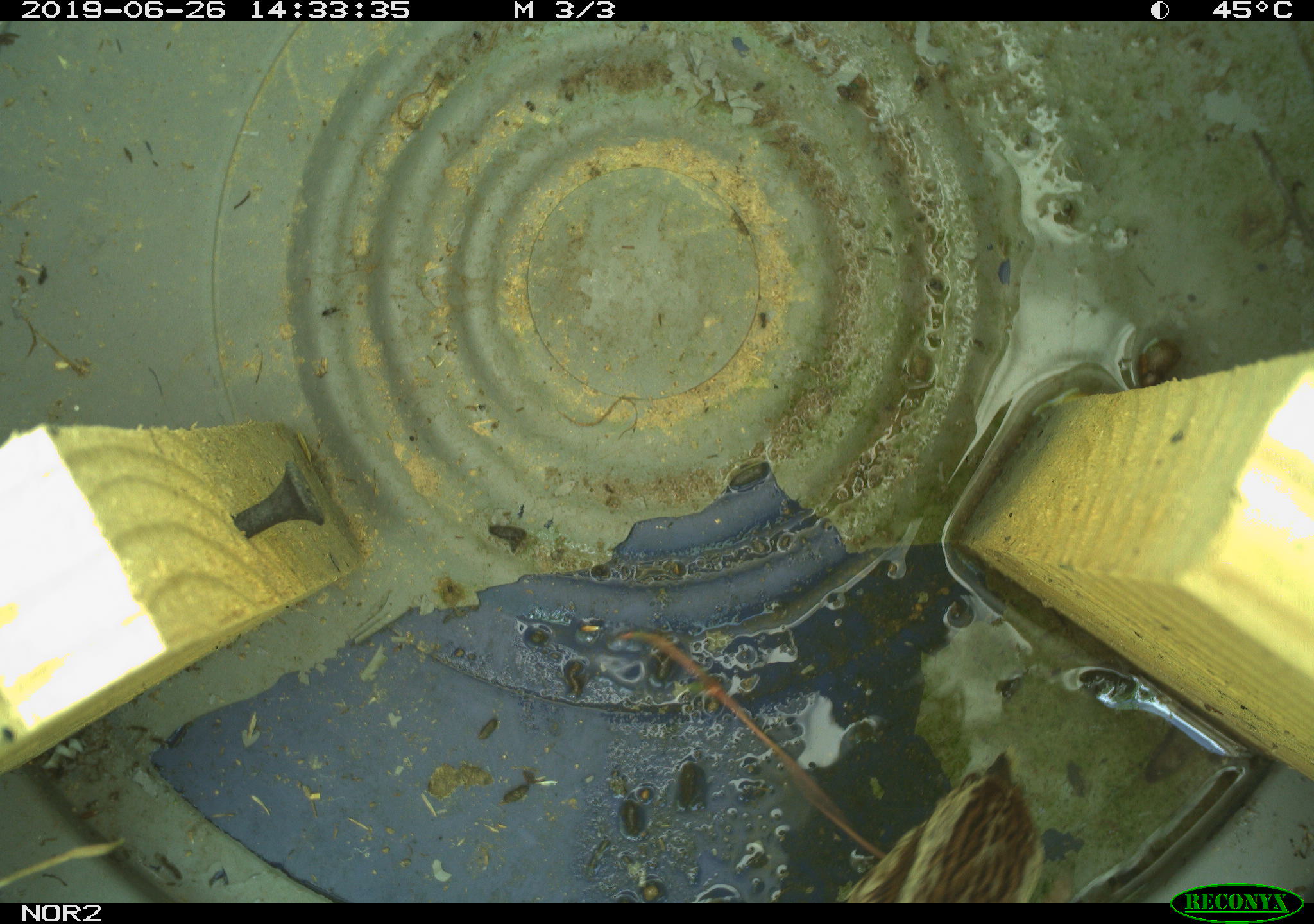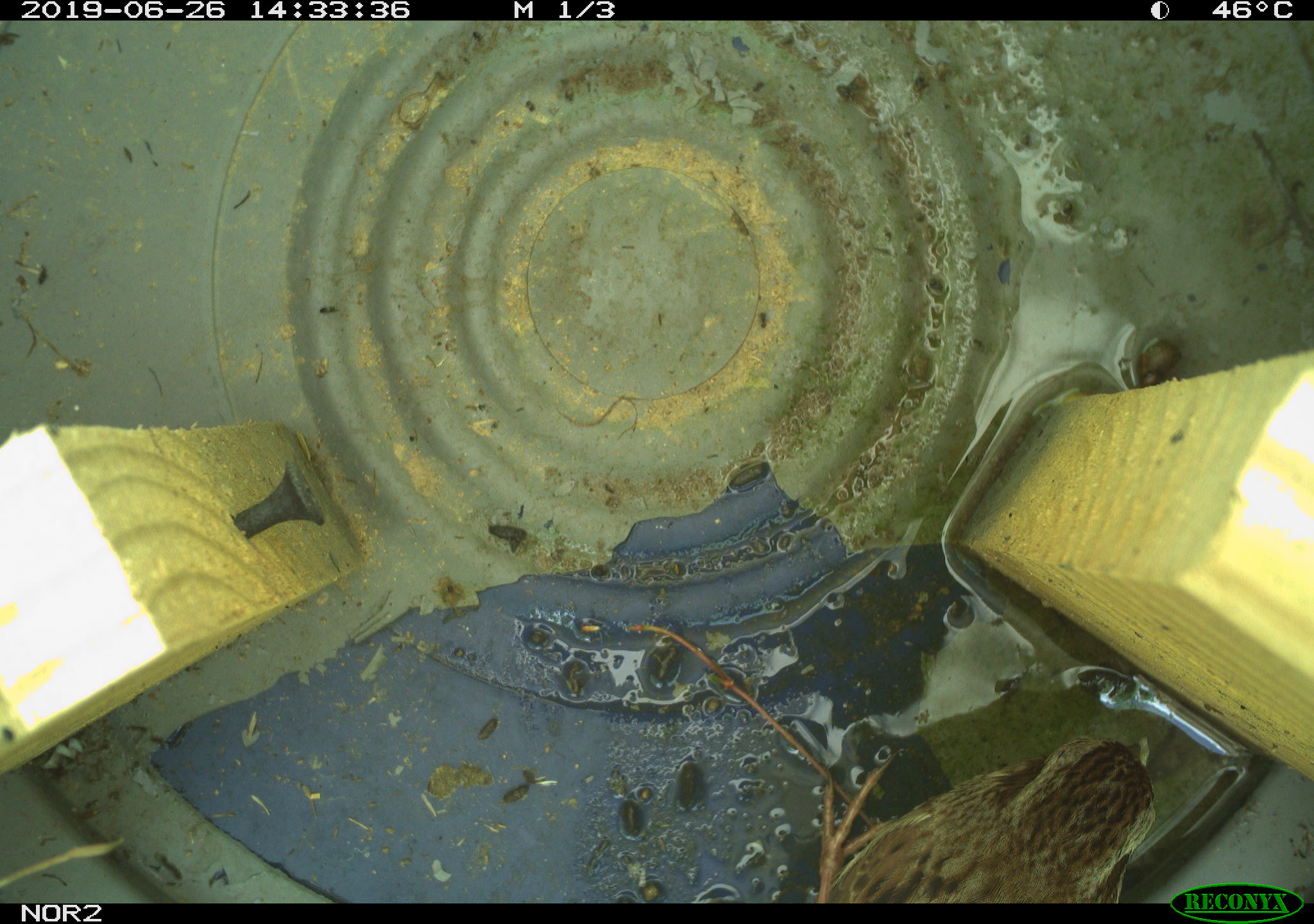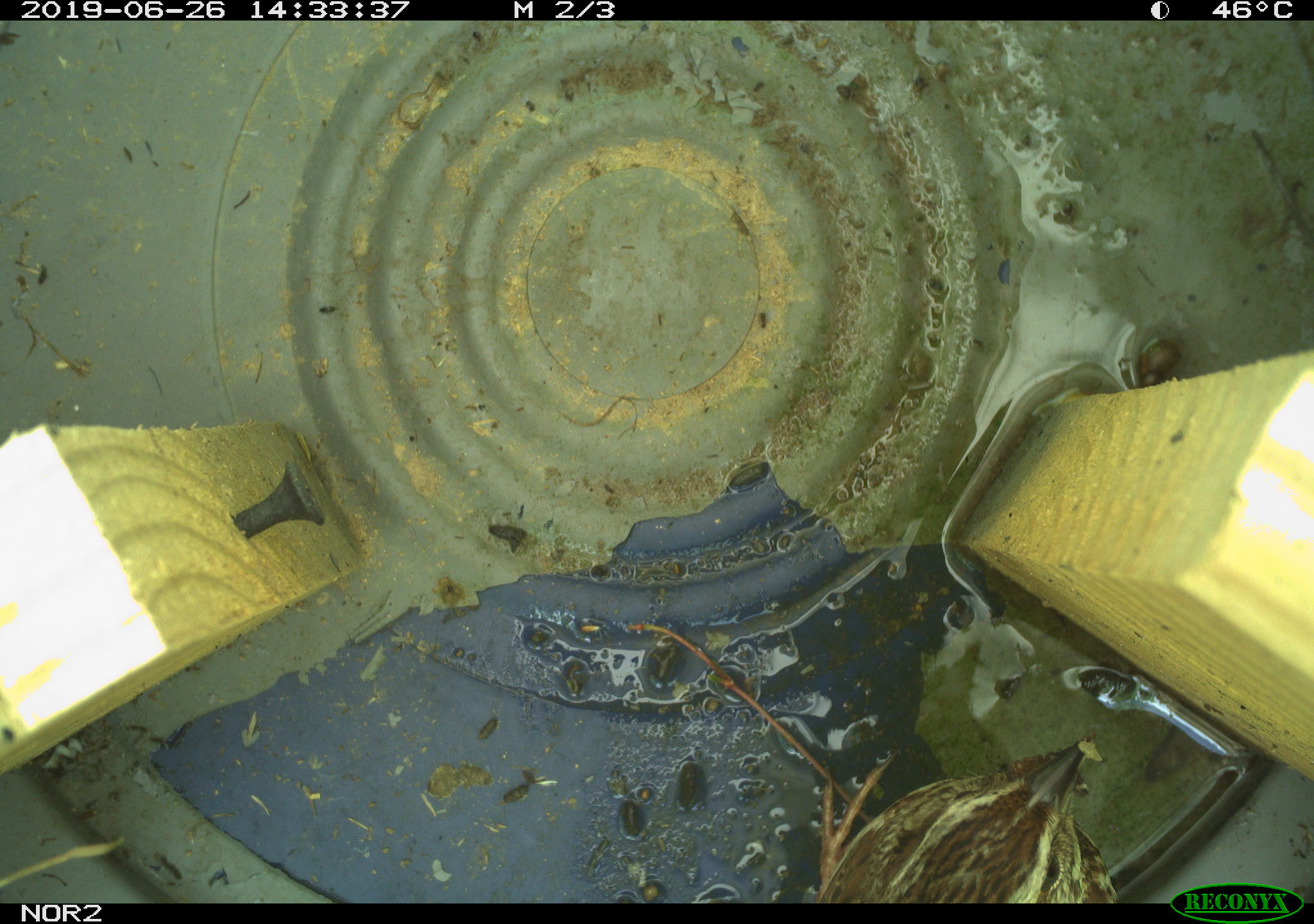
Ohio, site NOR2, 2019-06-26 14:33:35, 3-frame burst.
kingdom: Animalia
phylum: Chordata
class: Aves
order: Passeriformes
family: Passerellidae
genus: Melospiza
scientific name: Melospiza melodia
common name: song sparrow